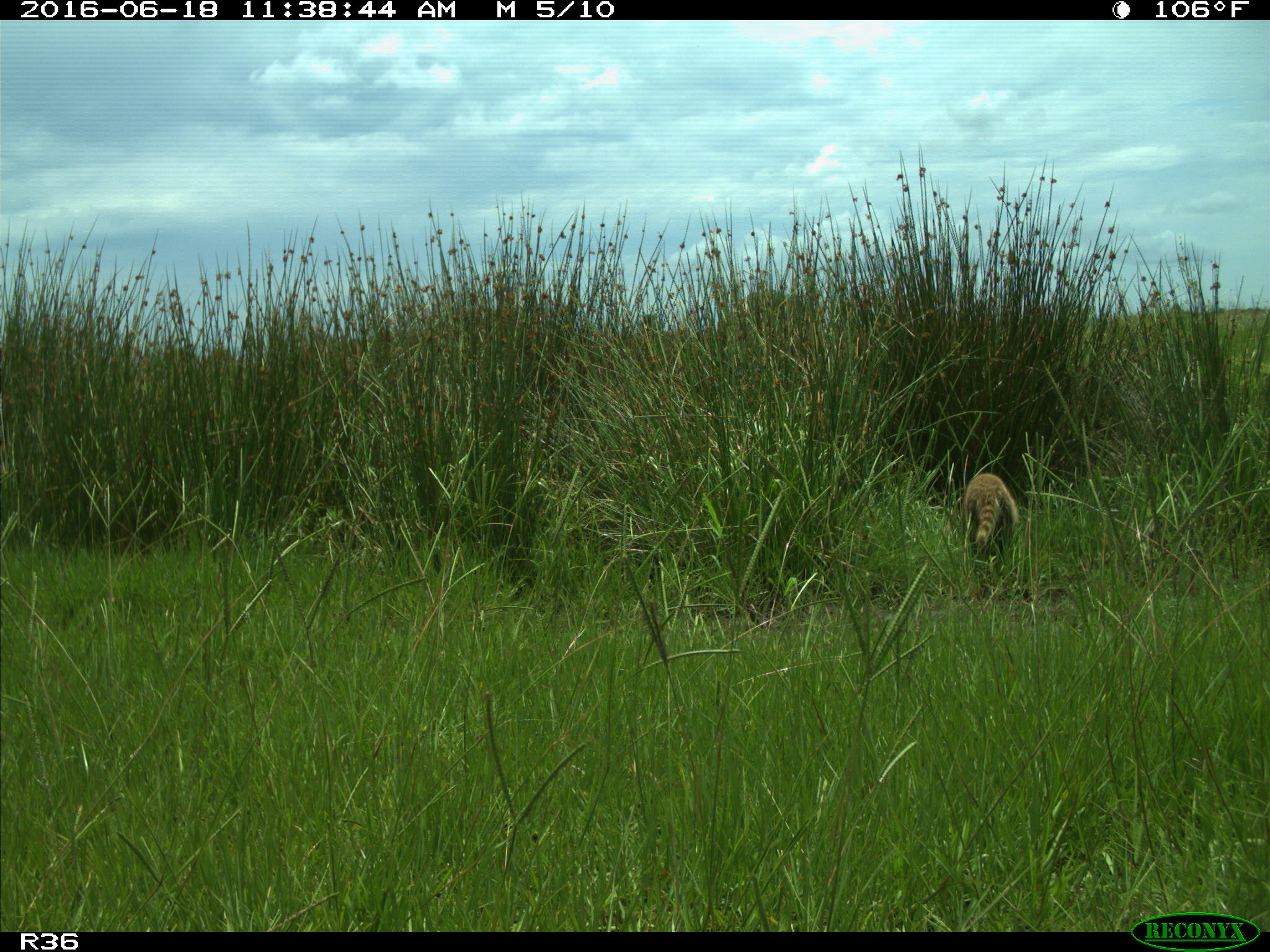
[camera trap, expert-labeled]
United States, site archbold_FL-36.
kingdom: Animalia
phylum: Chordata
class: Mammalia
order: Carnivora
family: Procyonidae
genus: Procyon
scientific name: Procyon lotor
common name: common raccoon